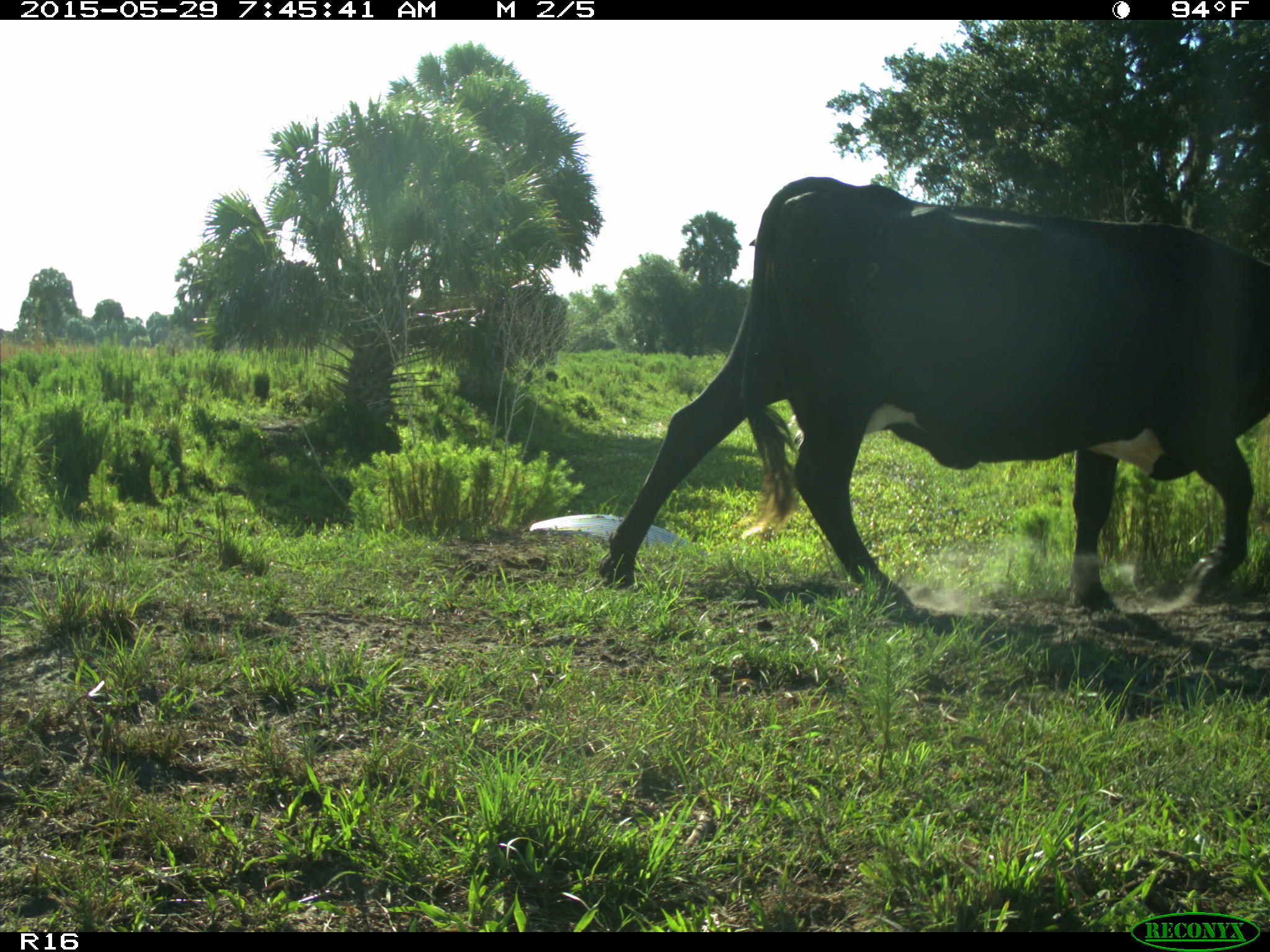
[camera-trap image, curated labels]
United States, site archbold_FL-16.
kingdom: Animalia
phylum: Chordata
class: Mammalia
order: Artiodactyla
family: Bovidae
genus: Bos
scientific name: Bos taurus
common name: domestic cow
Bos taurus (domestic cow).